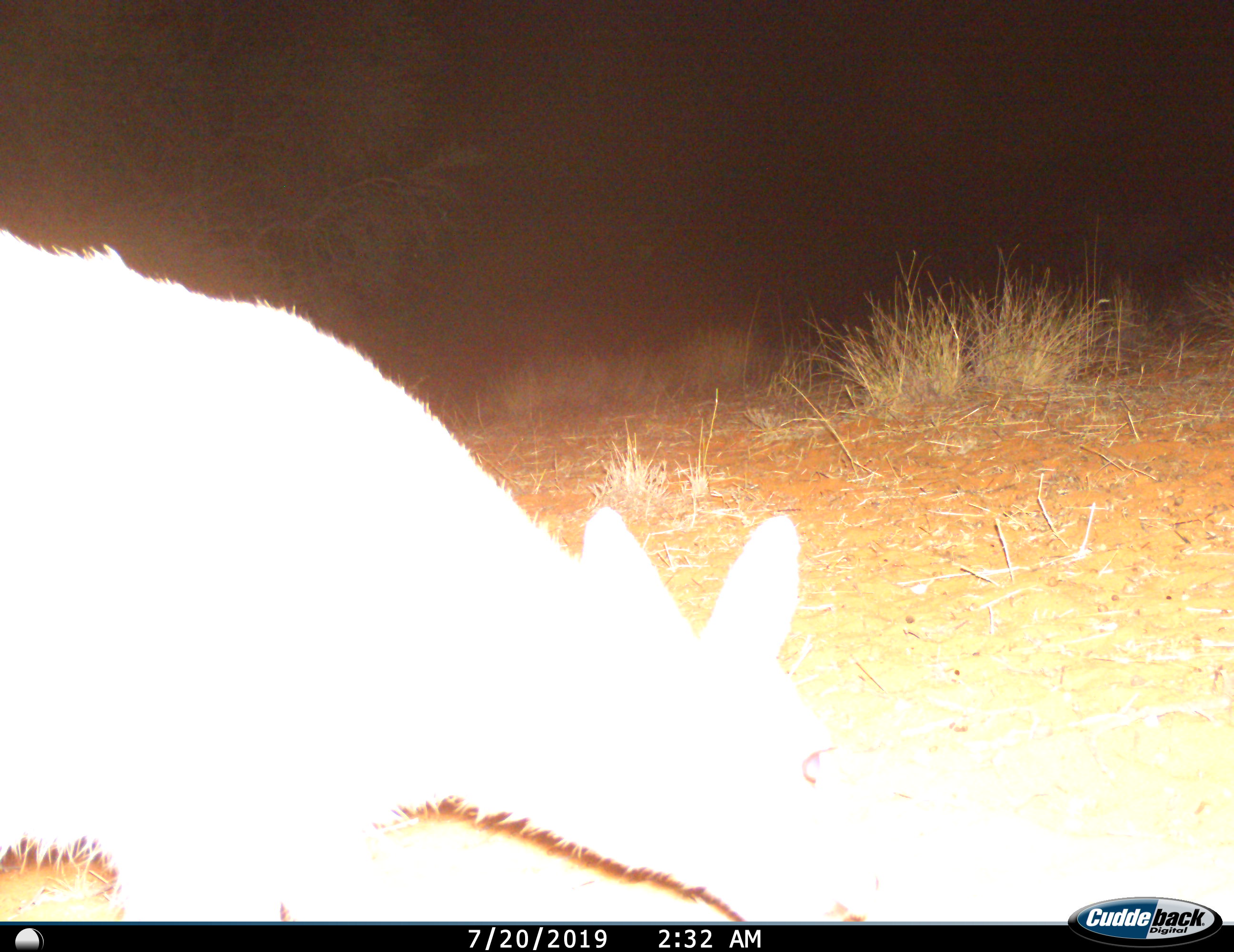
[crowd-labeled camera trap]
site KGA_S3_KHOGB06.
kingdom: Animalia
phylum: Chordata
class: Mammalia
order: Artiodactyla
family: Bovidae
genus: Raphicerus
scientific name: Raphicerus campestris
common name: steenbok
Steenbok (Raphicerus campestris), count 1. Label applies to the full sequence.